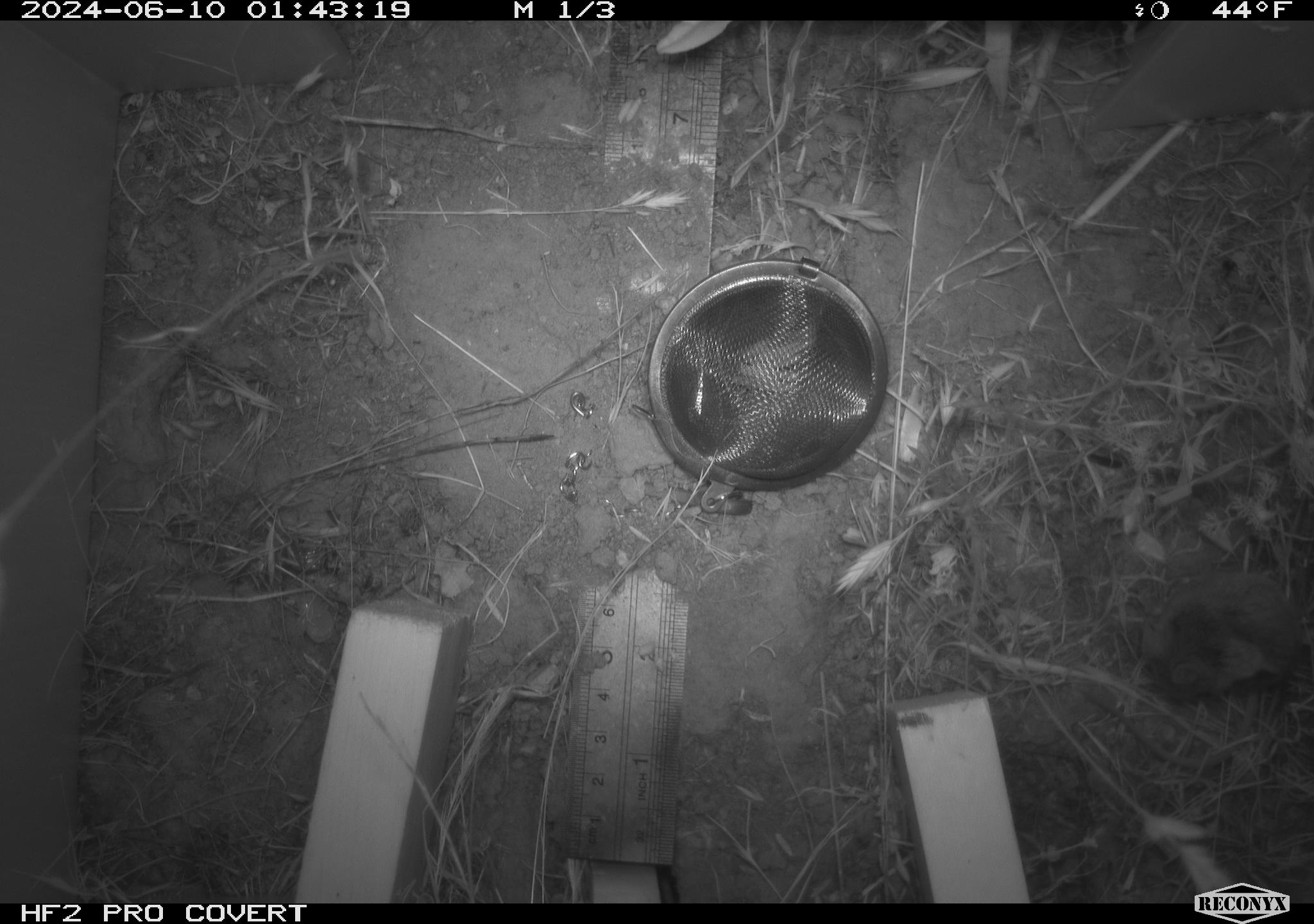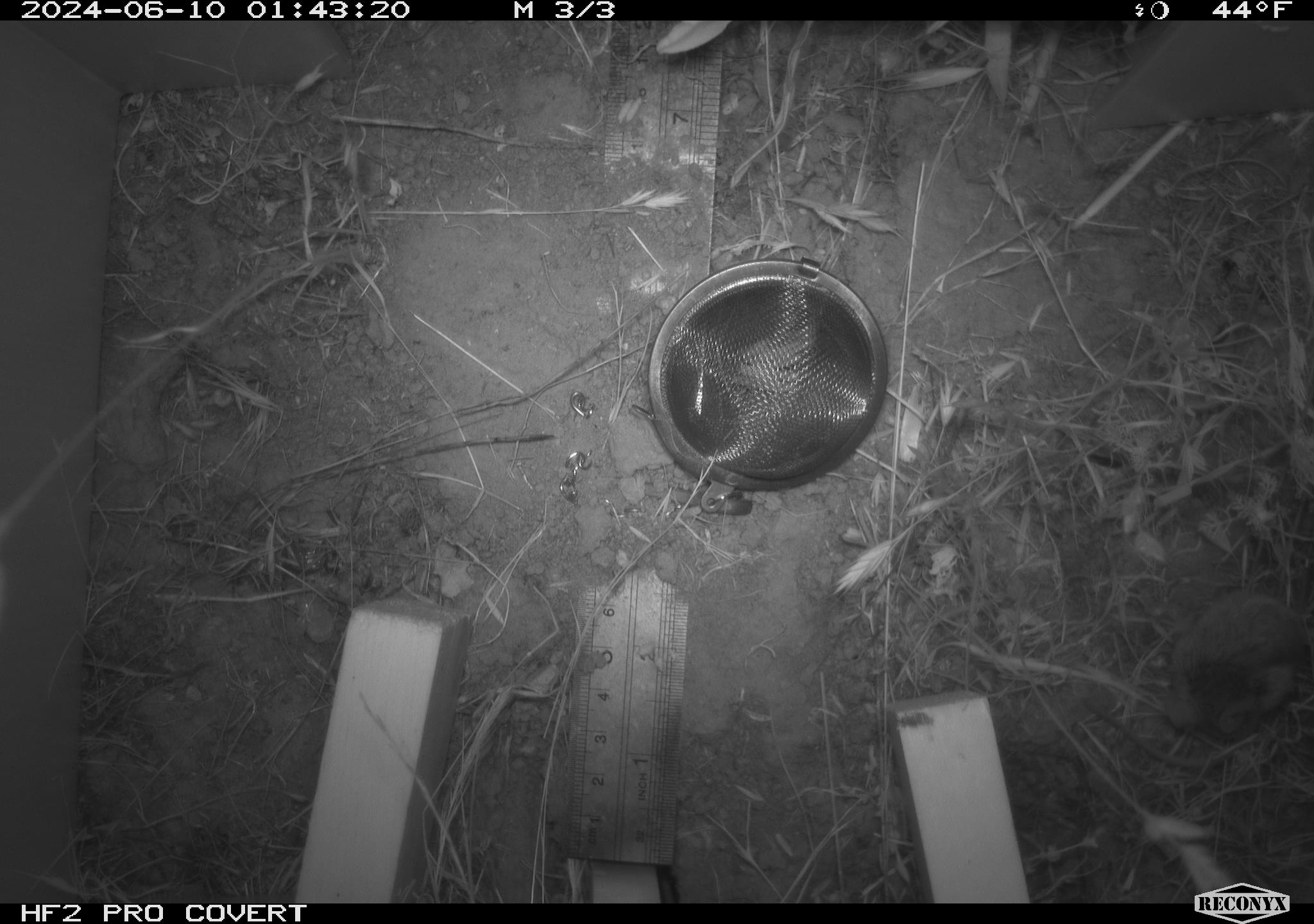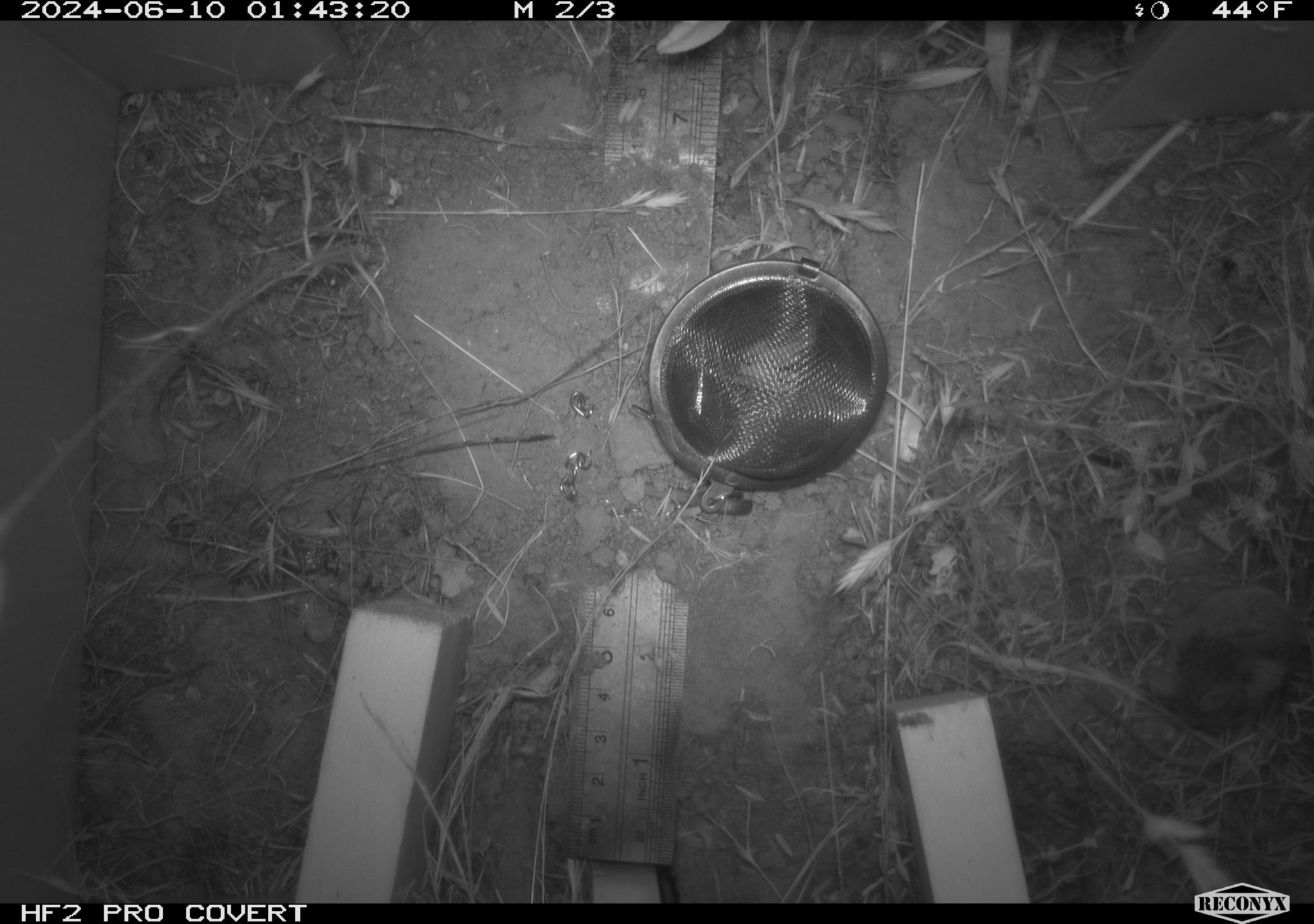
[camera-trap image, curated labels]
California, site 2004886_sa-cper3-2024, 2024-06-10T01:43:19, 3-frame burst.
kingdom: Animalia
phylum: Chordata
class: Mammalia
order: Rodentia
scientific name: Rodentia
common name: rodent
Rodent (Rodentia).